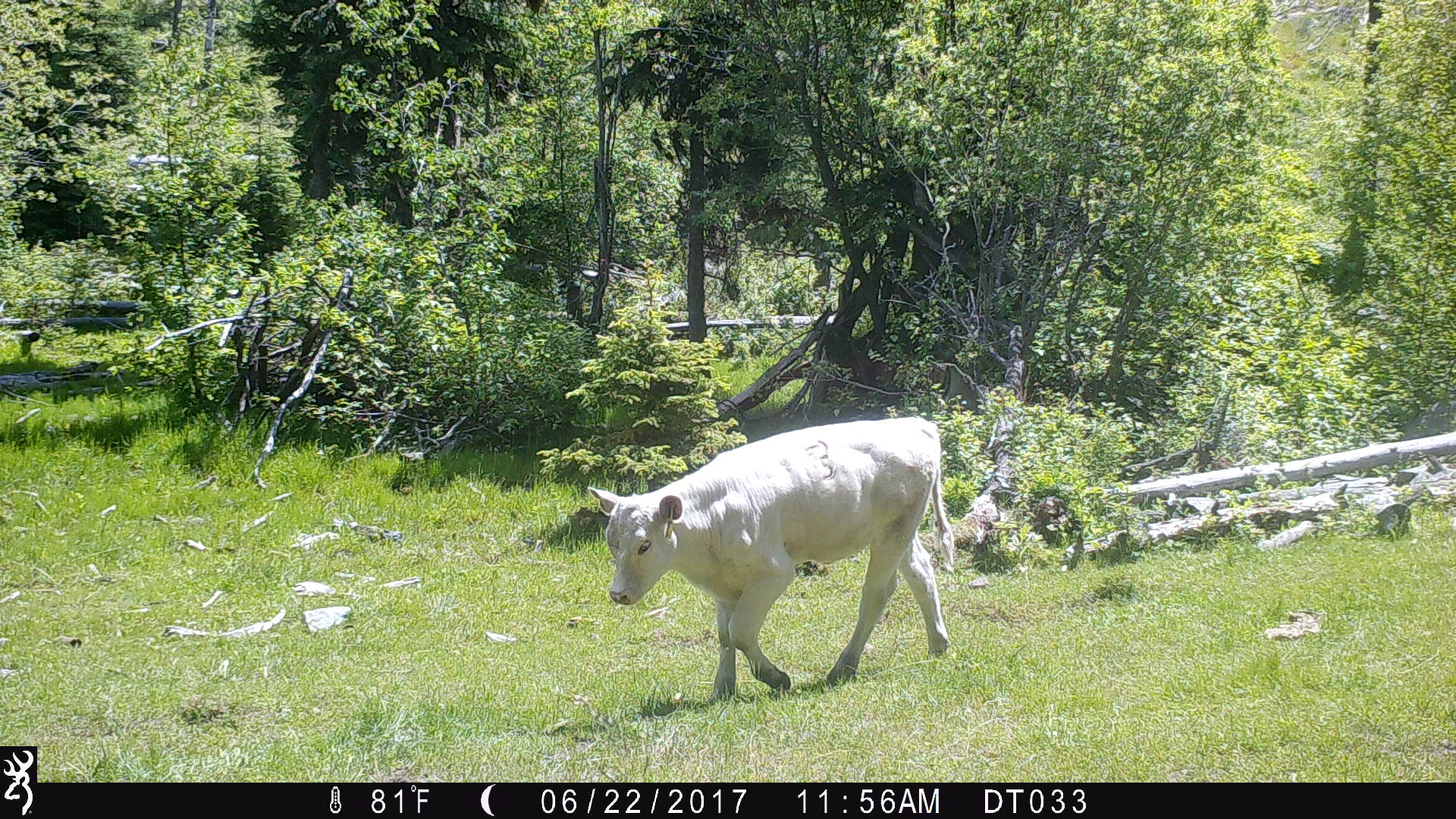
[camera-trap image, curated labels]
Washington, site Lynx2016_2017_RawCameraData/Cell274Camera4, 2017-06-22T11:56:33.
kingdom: Animalia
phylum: Chordata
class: Mammalia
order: Artiodactyla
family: Bovidae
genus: Bos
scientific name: Bos taurus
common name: domestic cattle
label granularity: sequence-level